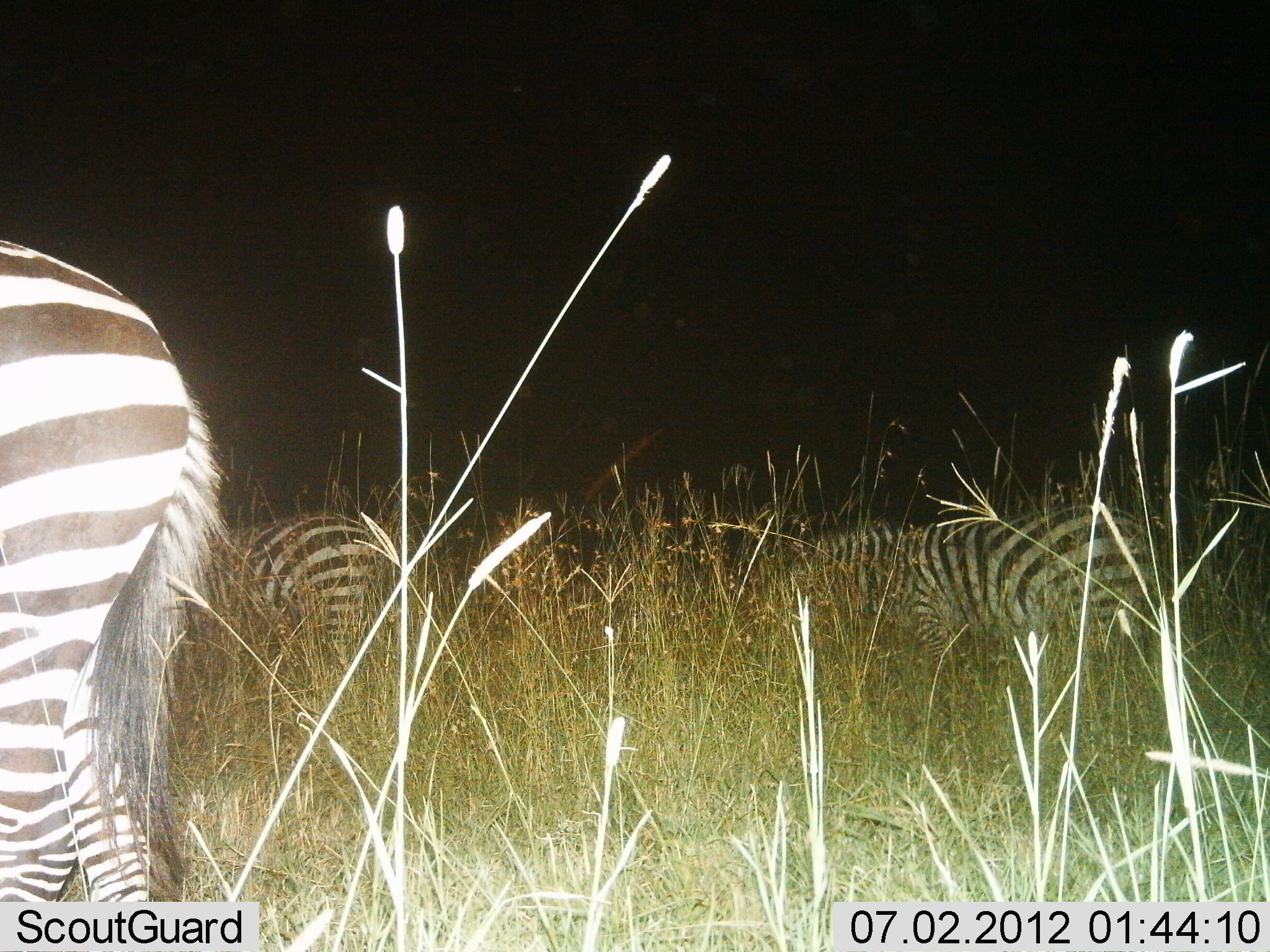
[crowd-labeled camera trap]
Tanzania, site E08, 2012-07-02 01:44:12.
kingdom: Animalia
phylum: Chordata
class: Mammalia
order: Perissodactyla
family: Equidae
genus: Equus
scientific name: Equus quagga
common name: plains zebra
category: zebra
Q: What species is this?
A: Zebra (plains zebra) (Equus quagga).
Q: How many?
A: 3.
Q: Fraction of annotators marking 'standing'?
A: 60%.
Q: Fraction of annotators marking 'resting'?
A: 20%.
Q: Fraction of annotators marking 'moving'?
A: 0%.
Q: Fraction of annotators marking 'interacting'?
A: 0%.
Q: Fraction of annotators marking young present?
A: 0%.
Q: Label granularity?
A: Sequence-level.